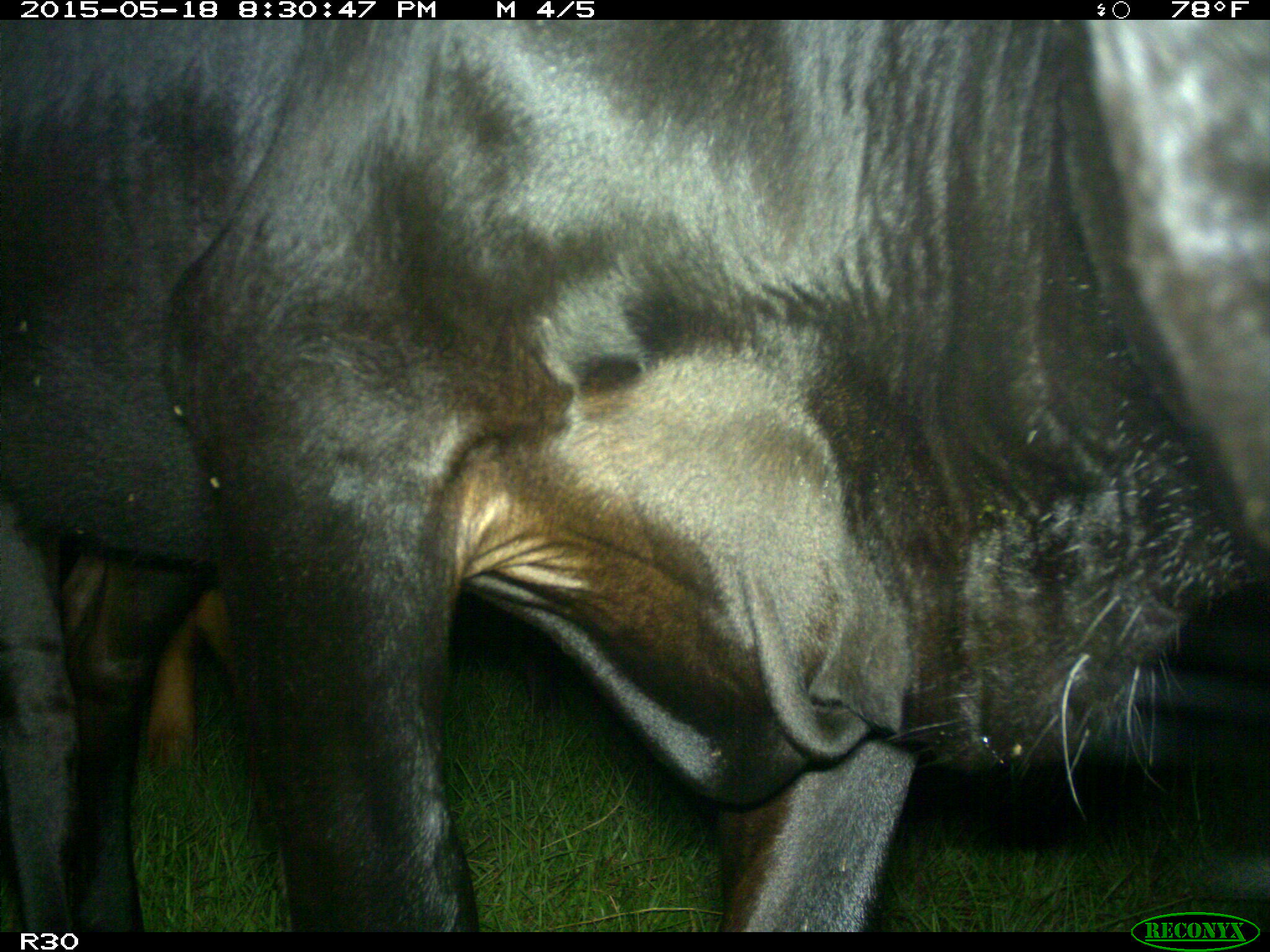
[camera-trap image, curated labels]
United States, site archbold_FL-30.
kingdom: Animalia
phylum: Chordata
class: Mammalia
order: Artiodactyla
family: Bovidae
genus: Bos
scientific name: Bos taurus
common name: domestic cow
Bos taurus (domestic cow).